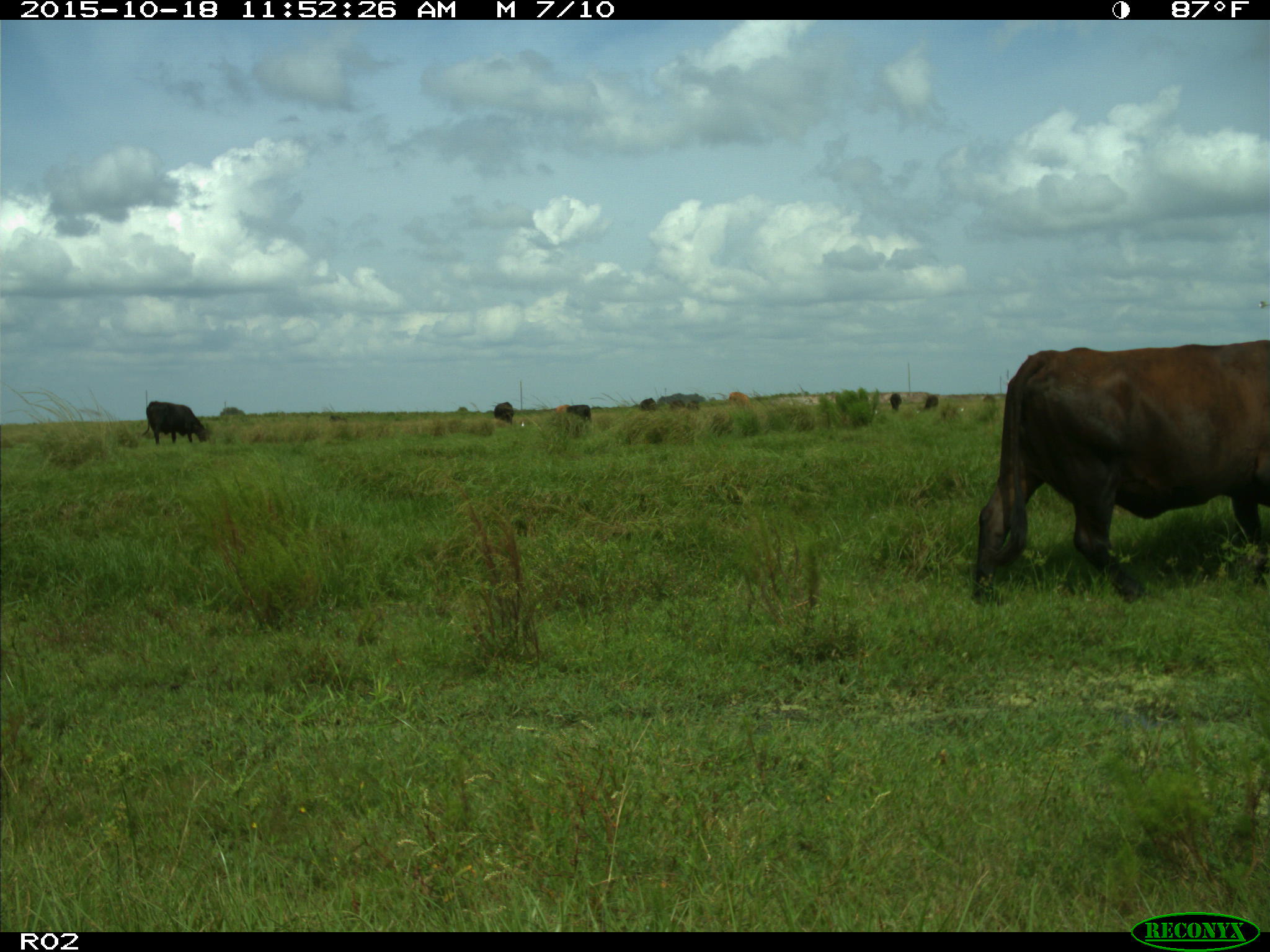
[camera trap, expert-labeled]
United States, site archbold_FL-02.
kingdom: Animalia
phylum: Chordata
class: Mammalia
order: Artiodactyla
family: Bovidae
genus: Bos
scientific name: Bos taurus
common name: domestic cow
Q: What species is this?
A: Bos taurus (domestic cow).